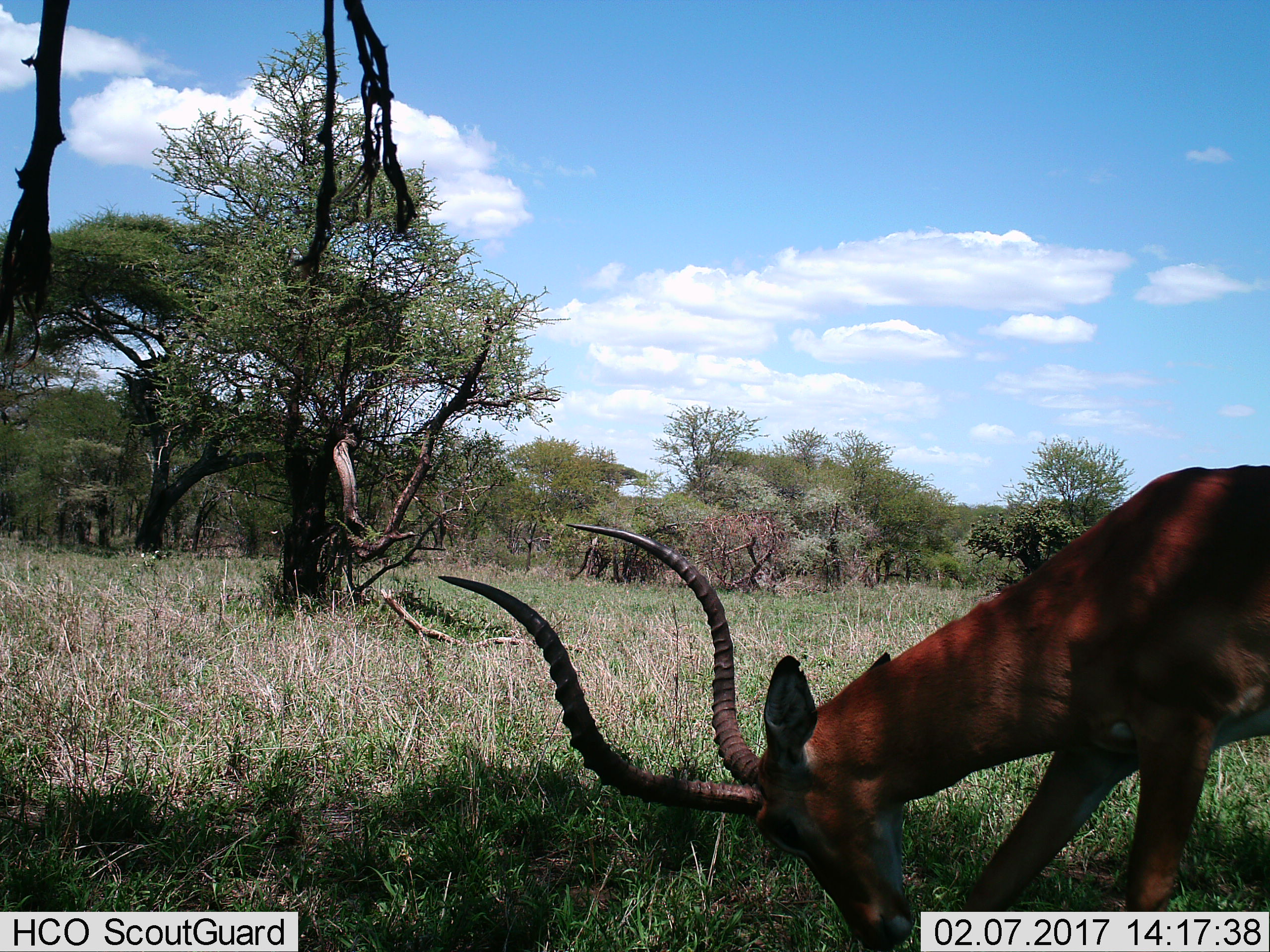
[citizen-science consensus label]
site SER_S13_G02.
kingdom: Animalia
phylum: Chordata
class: Mammalia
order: Artiodactyla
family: Bovidae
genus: Aepyceros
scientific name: Aepyceros melampus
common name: impala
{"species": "impala (Aepyceros melampus)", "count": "1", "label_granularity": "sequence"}